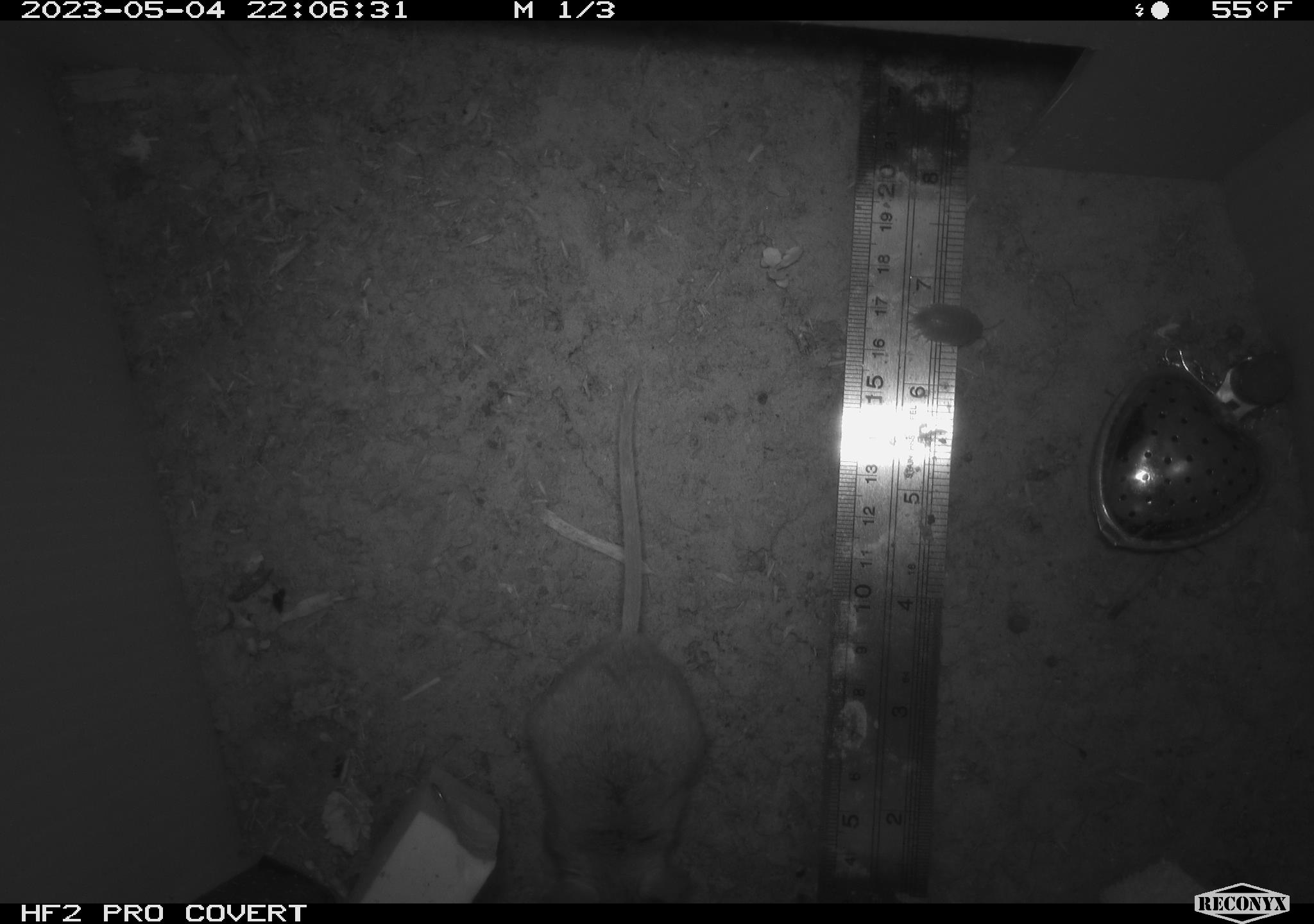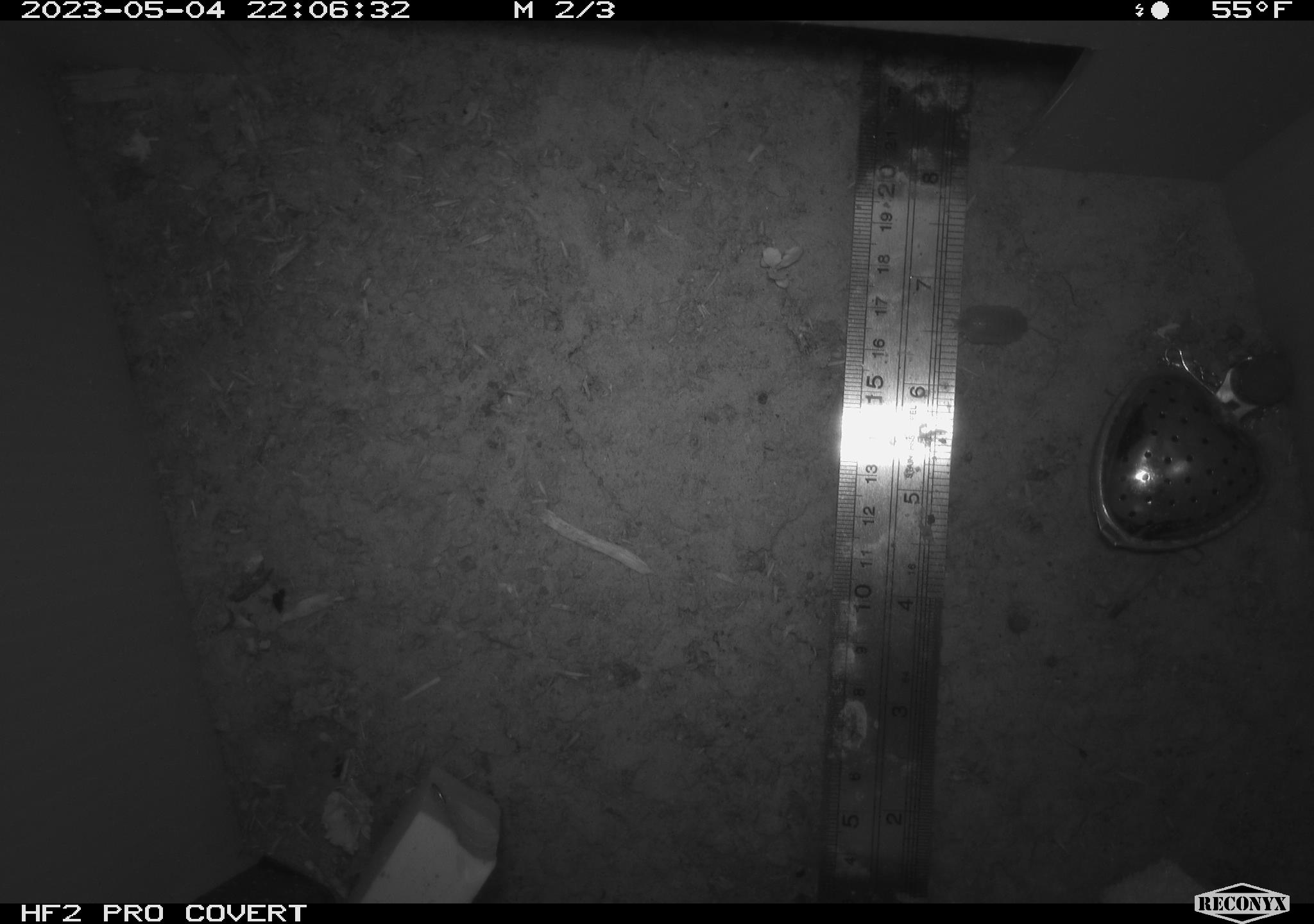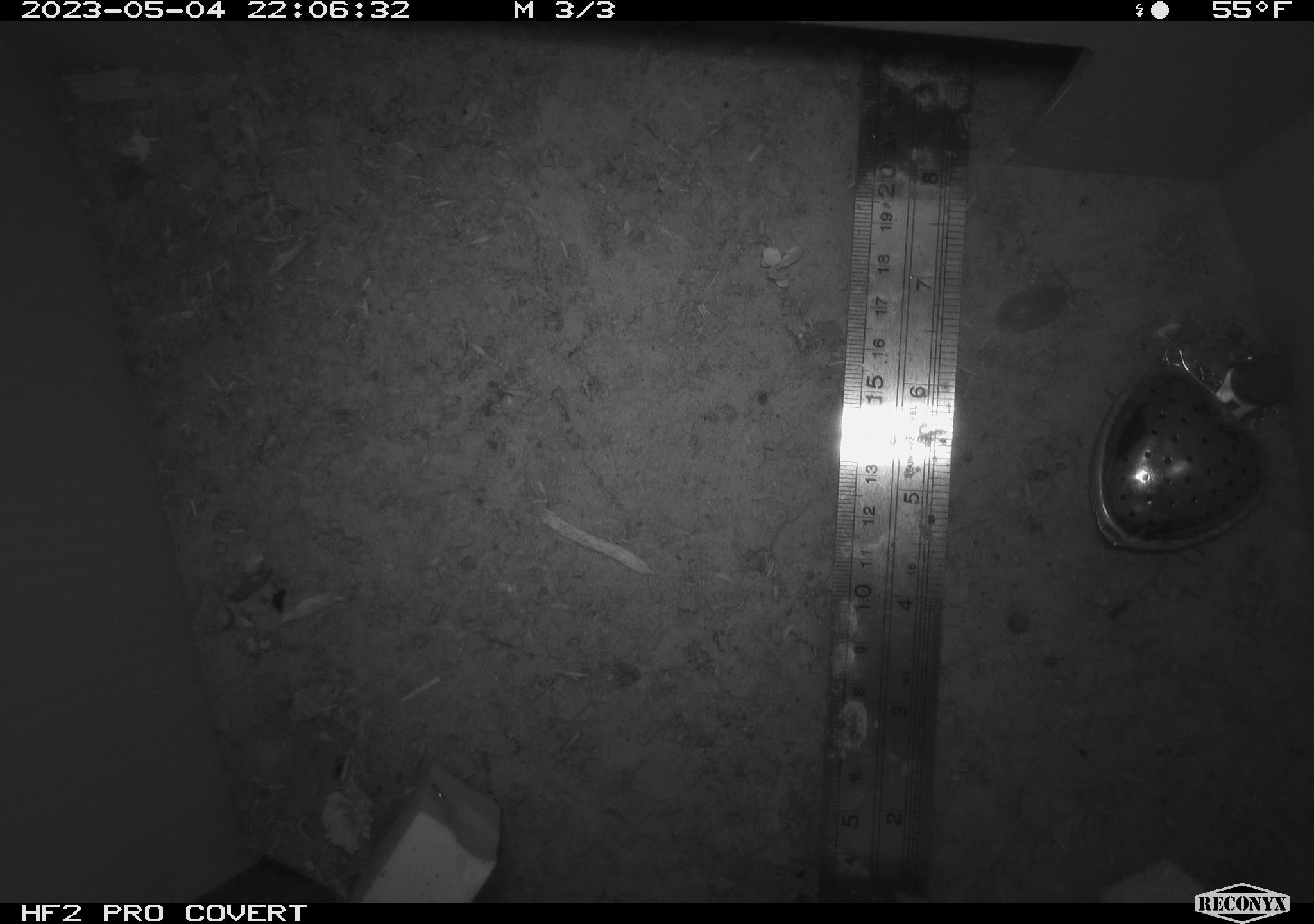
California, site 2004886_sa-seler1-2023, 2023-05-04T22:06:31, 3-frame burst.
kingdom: Animalia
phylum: Chordata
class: Mammalia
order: Rodentia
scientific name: Rodentia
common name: mouse species